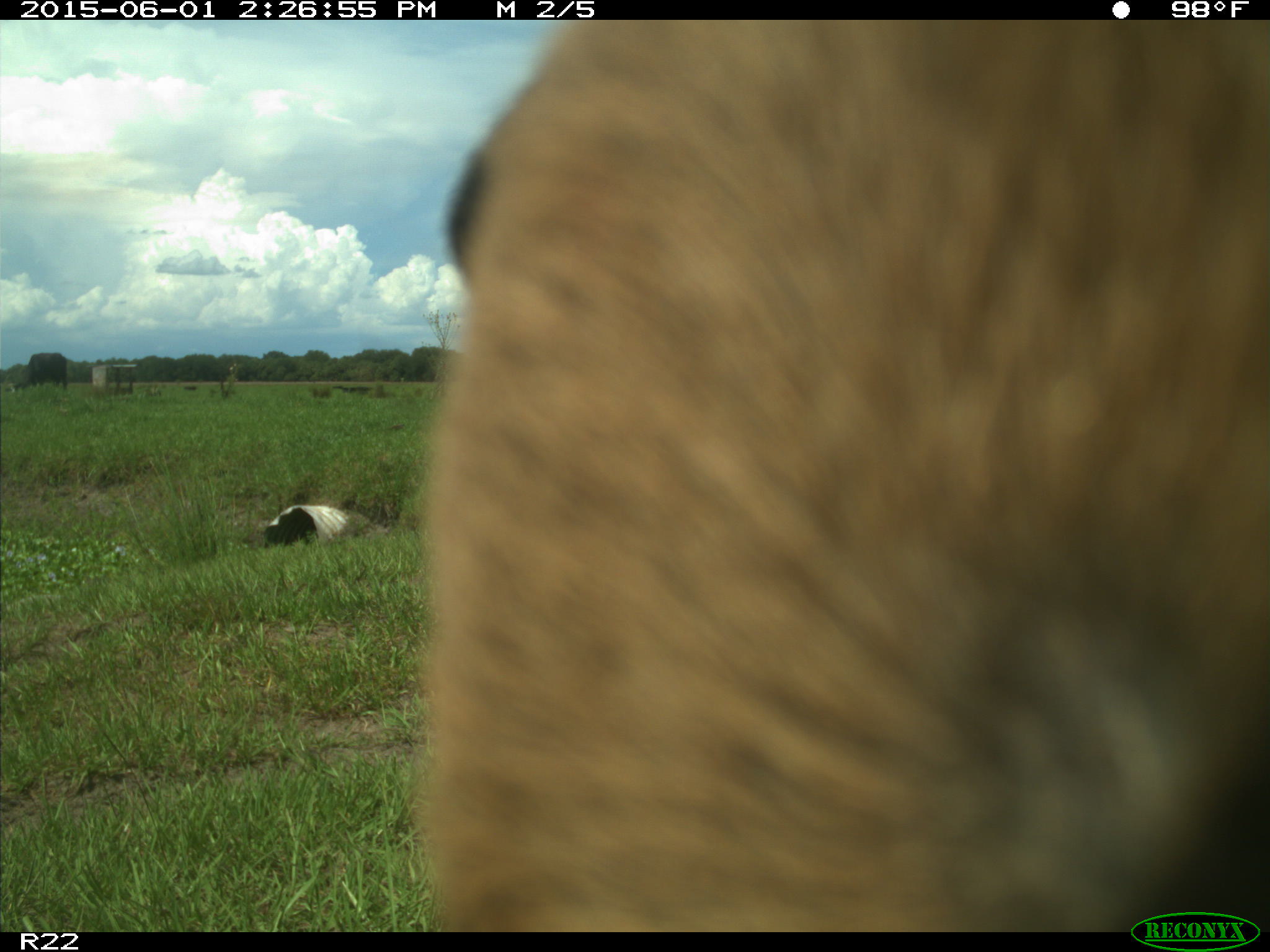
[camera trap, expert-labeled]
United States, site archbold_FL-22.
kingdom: Animalia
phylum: Chordata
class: Mammalia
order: Artiodactyla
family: Bovidae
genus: Bos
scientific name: Bos taurus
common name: domestic cow